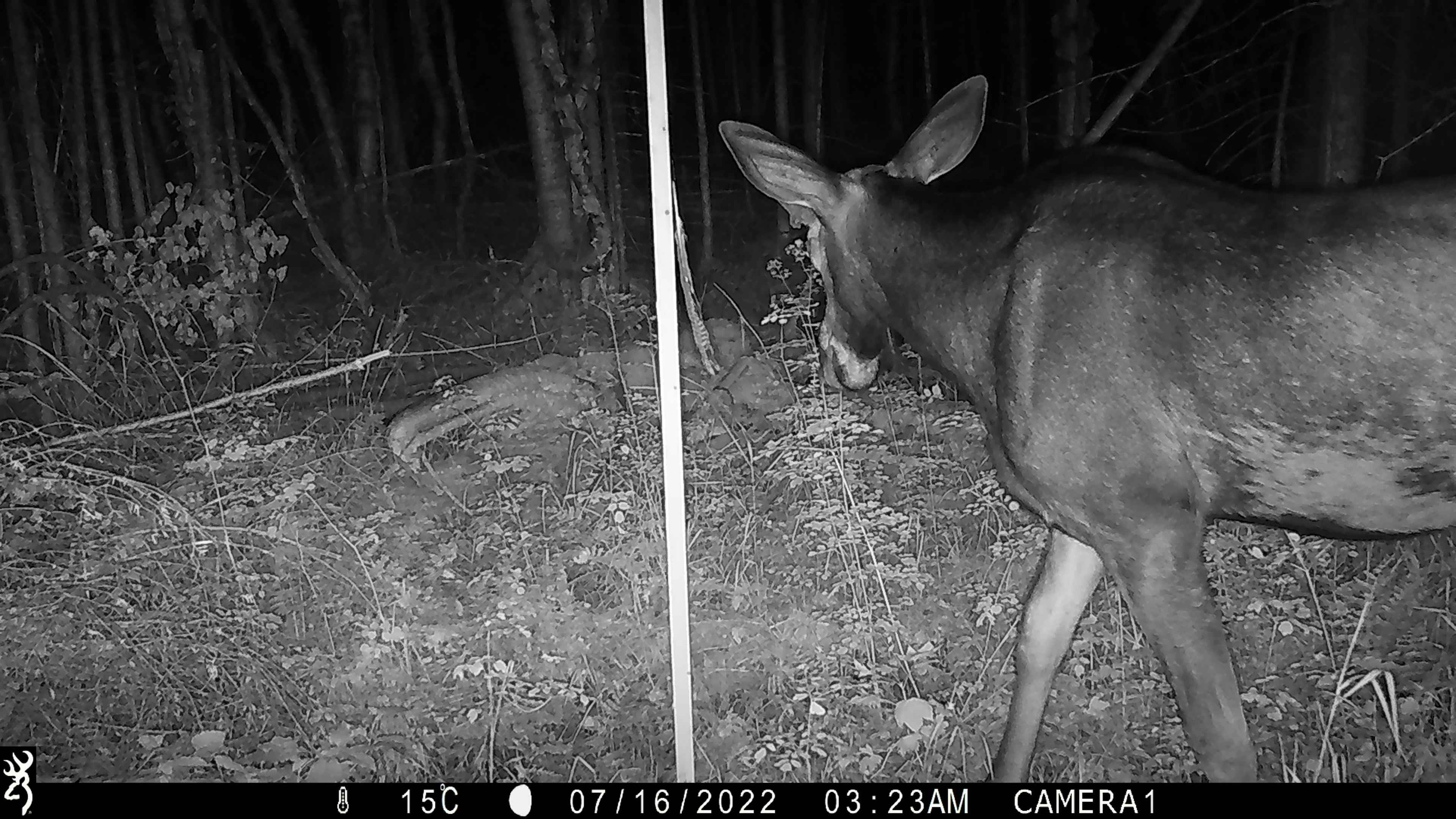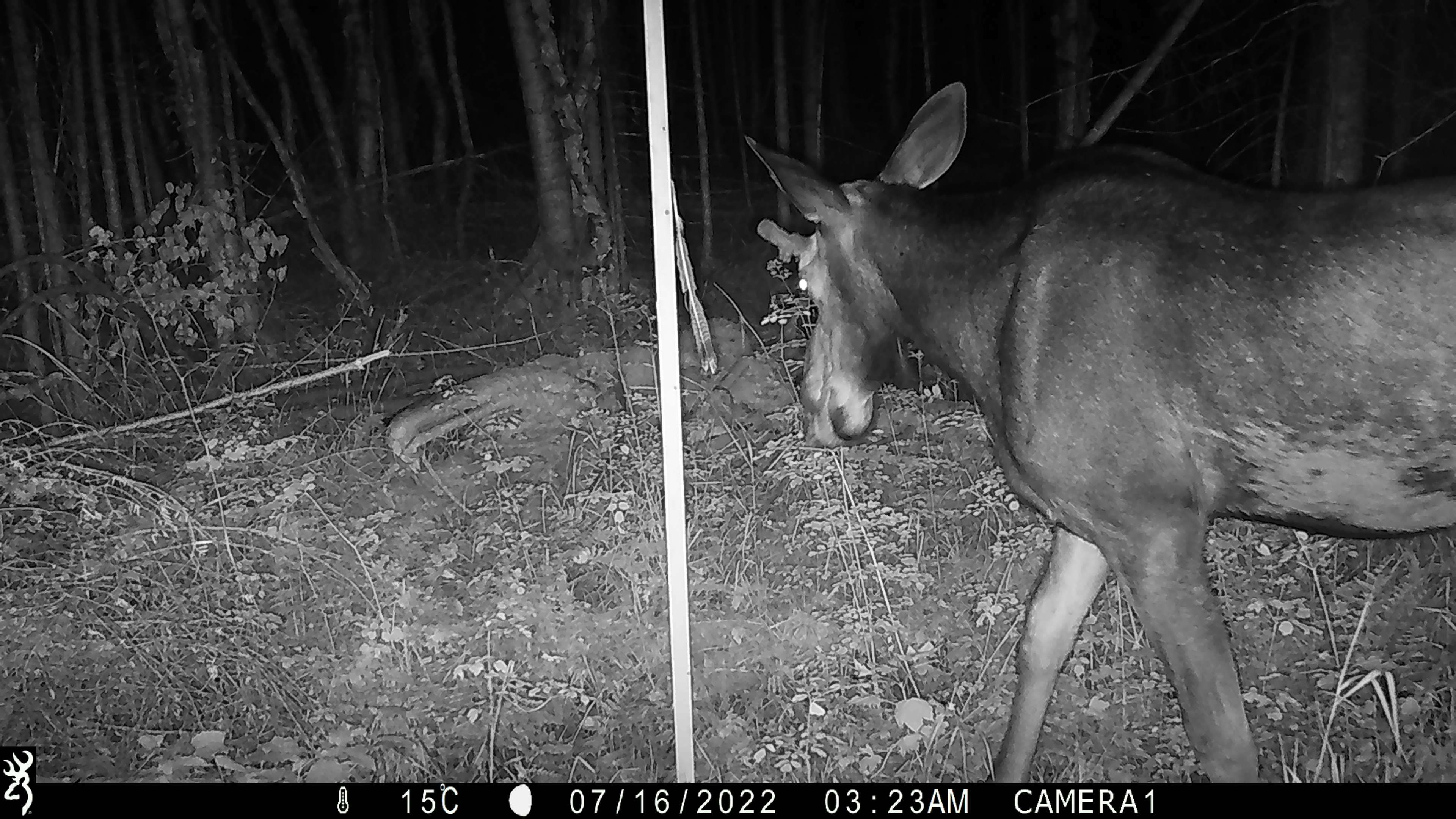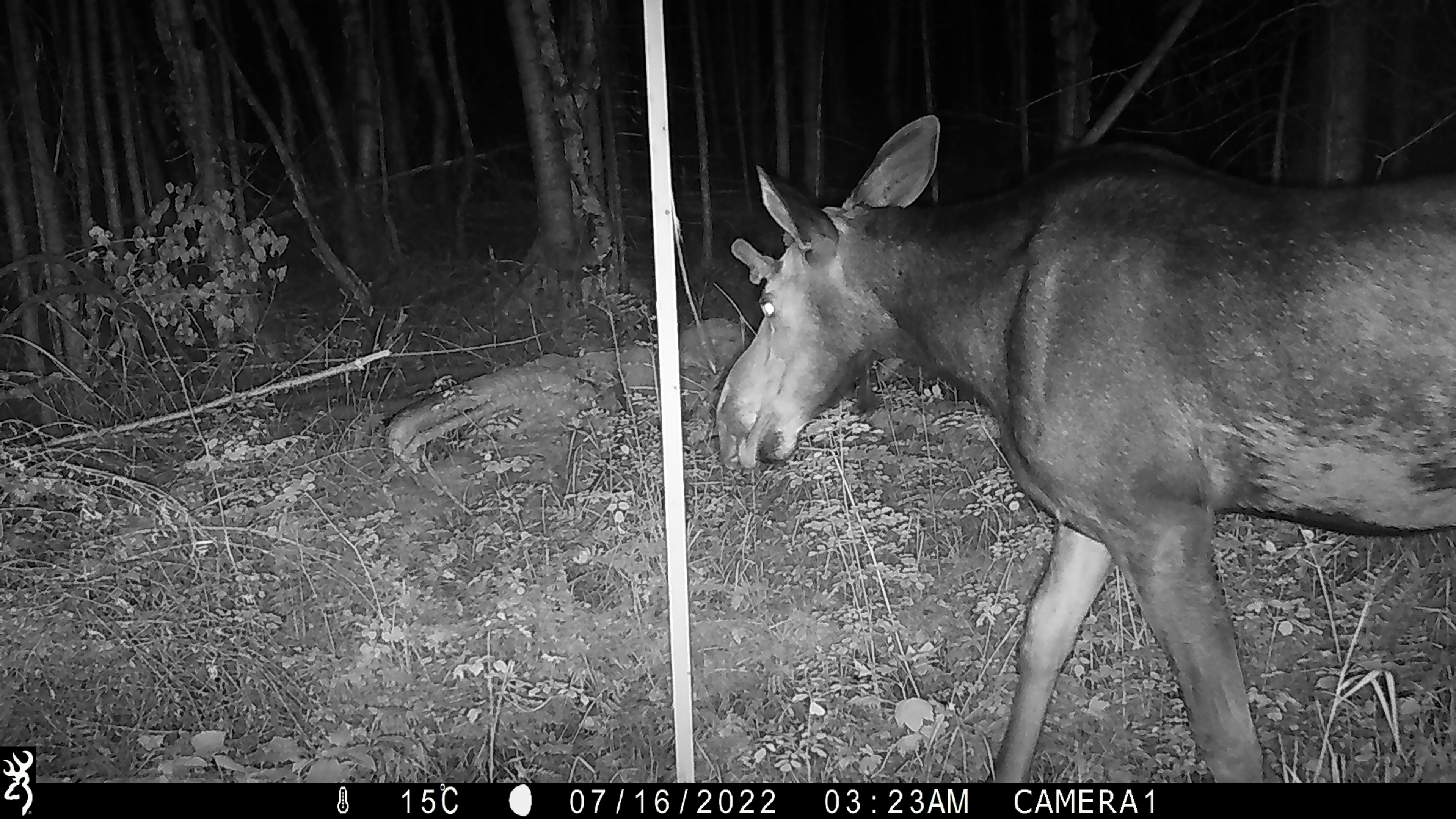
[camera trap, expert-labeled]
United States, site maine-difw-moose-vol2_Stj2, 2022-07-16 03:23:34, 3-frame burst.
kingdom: Animalia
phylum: Chordata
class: Mammalia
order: Artiodactyla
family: Cervidae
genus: Alces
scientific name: Alces alces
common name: moose